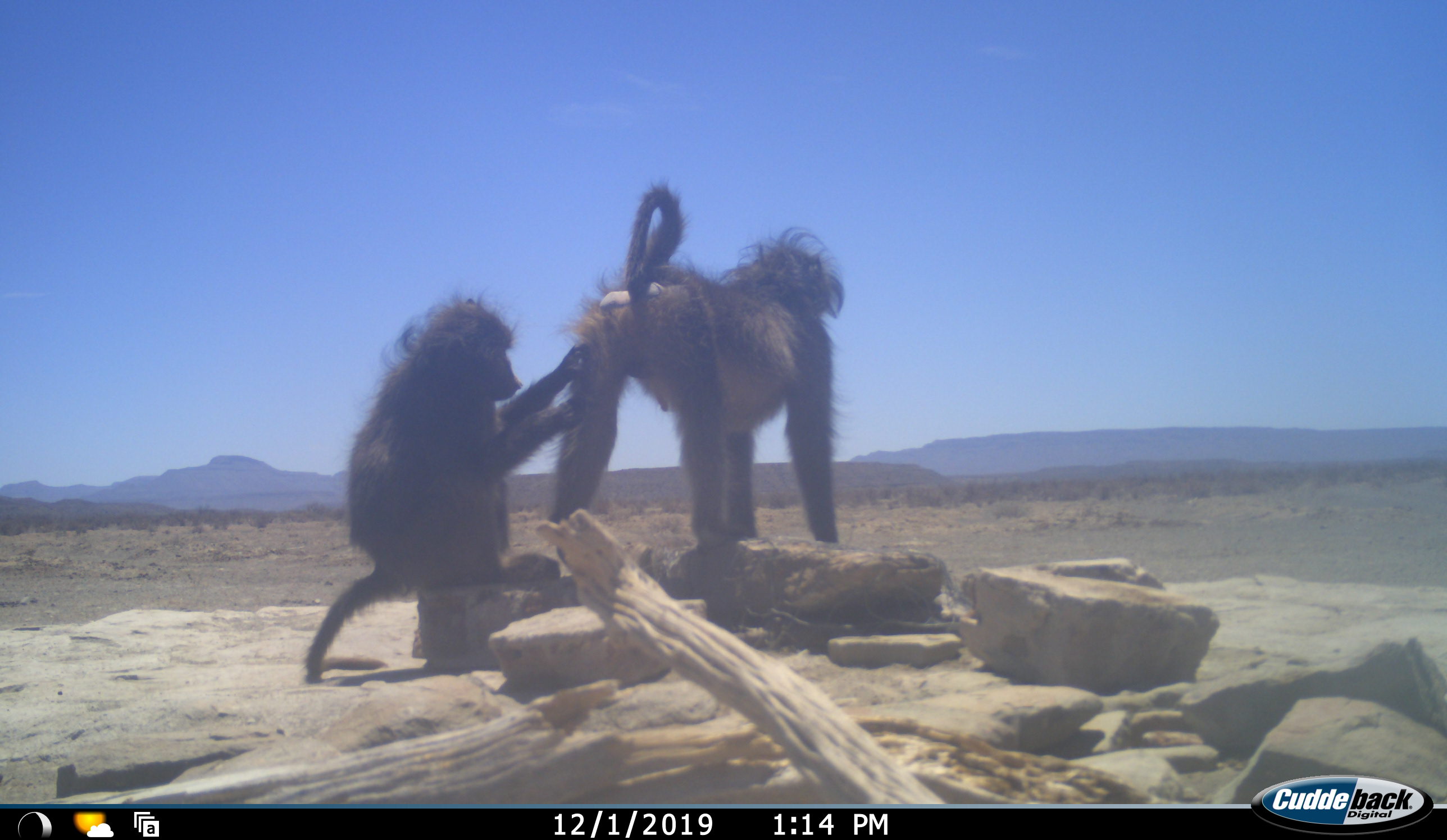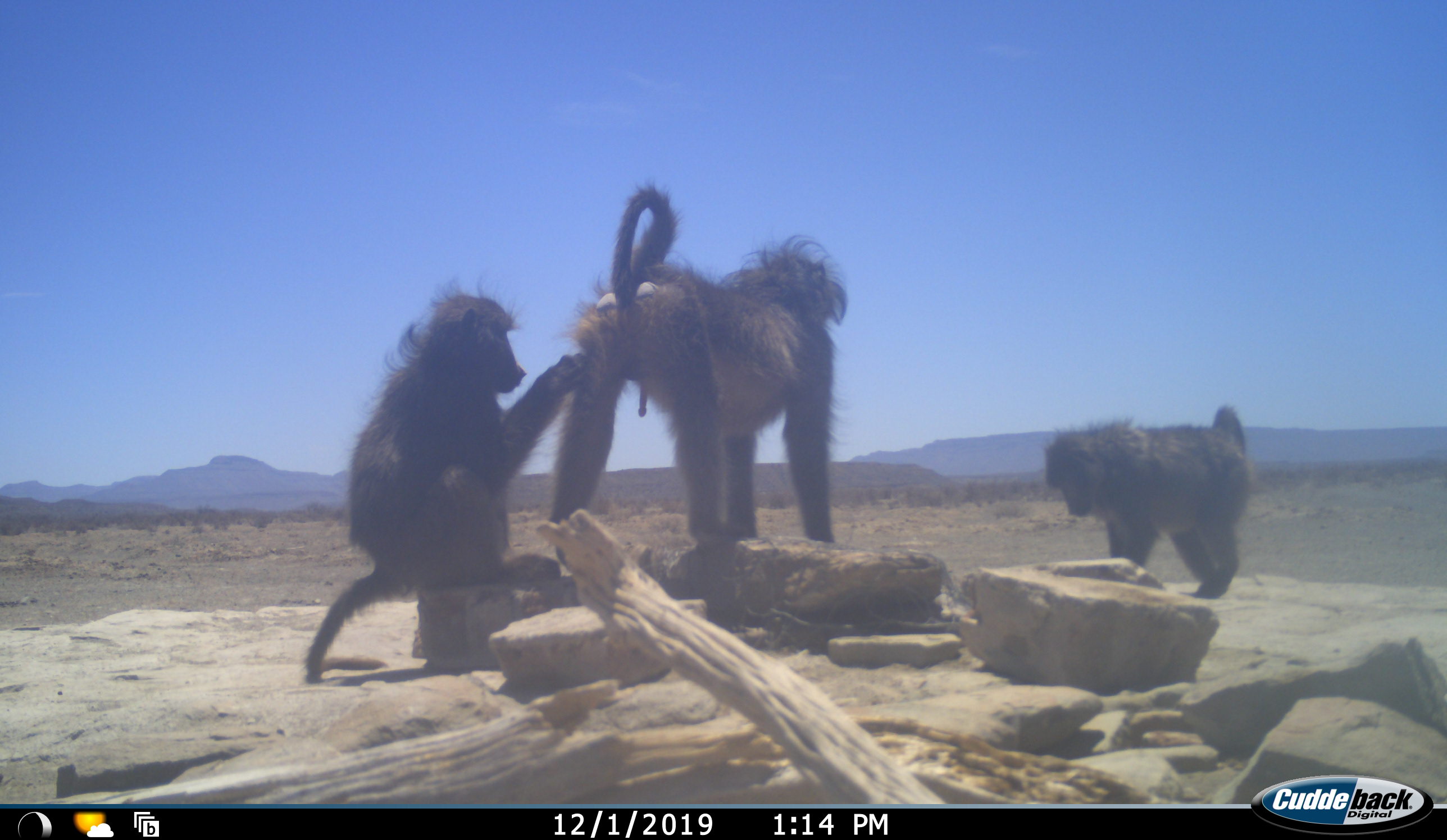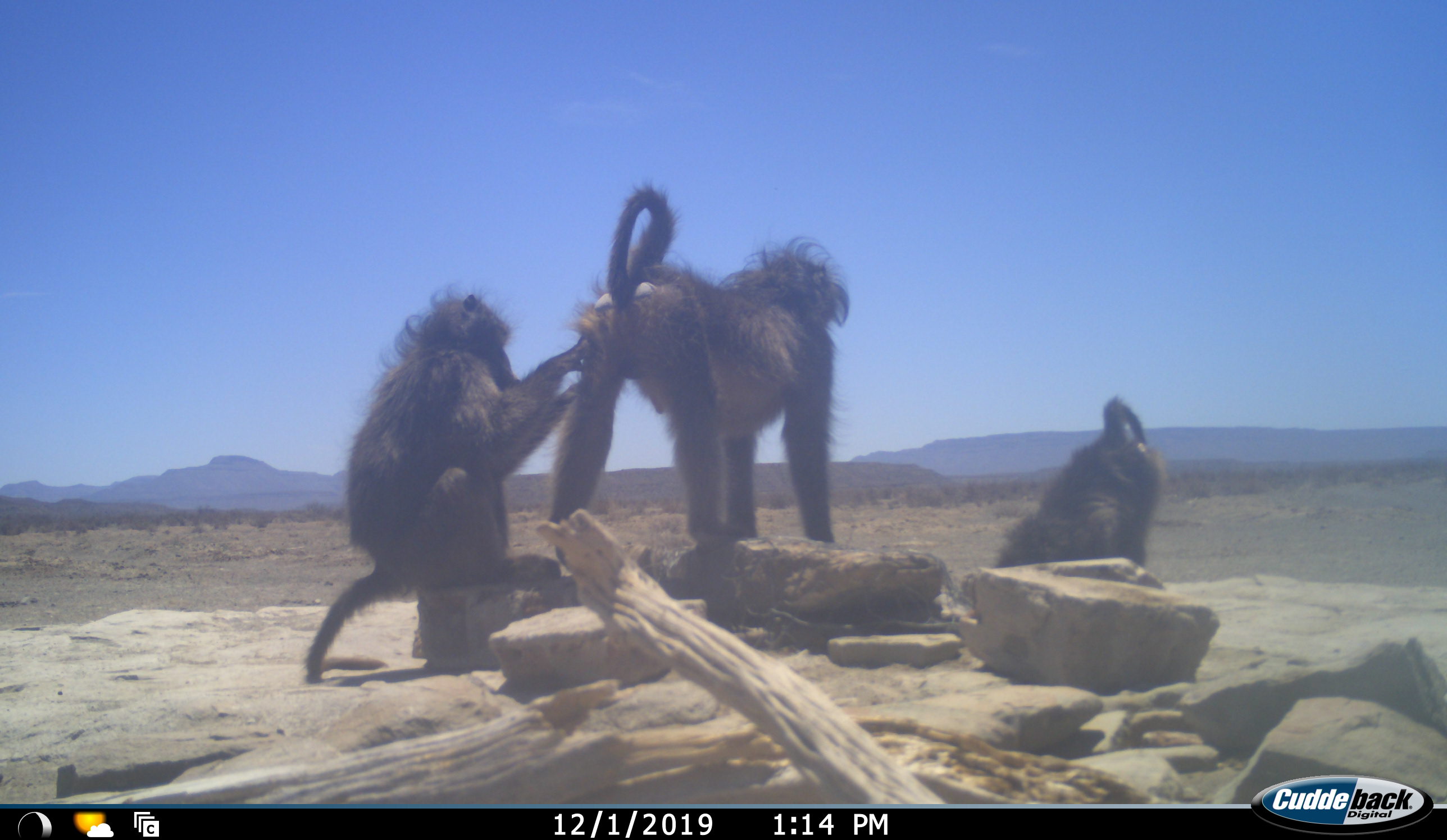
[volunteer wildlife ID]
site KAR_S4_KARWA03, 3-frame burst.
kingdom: Animalia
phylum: Chordata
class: Mammalia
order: Primates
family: Cercopithecidae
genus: Papio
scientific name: Papio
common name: baboon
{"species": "baboon (Papio)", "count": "3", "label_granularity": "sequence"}